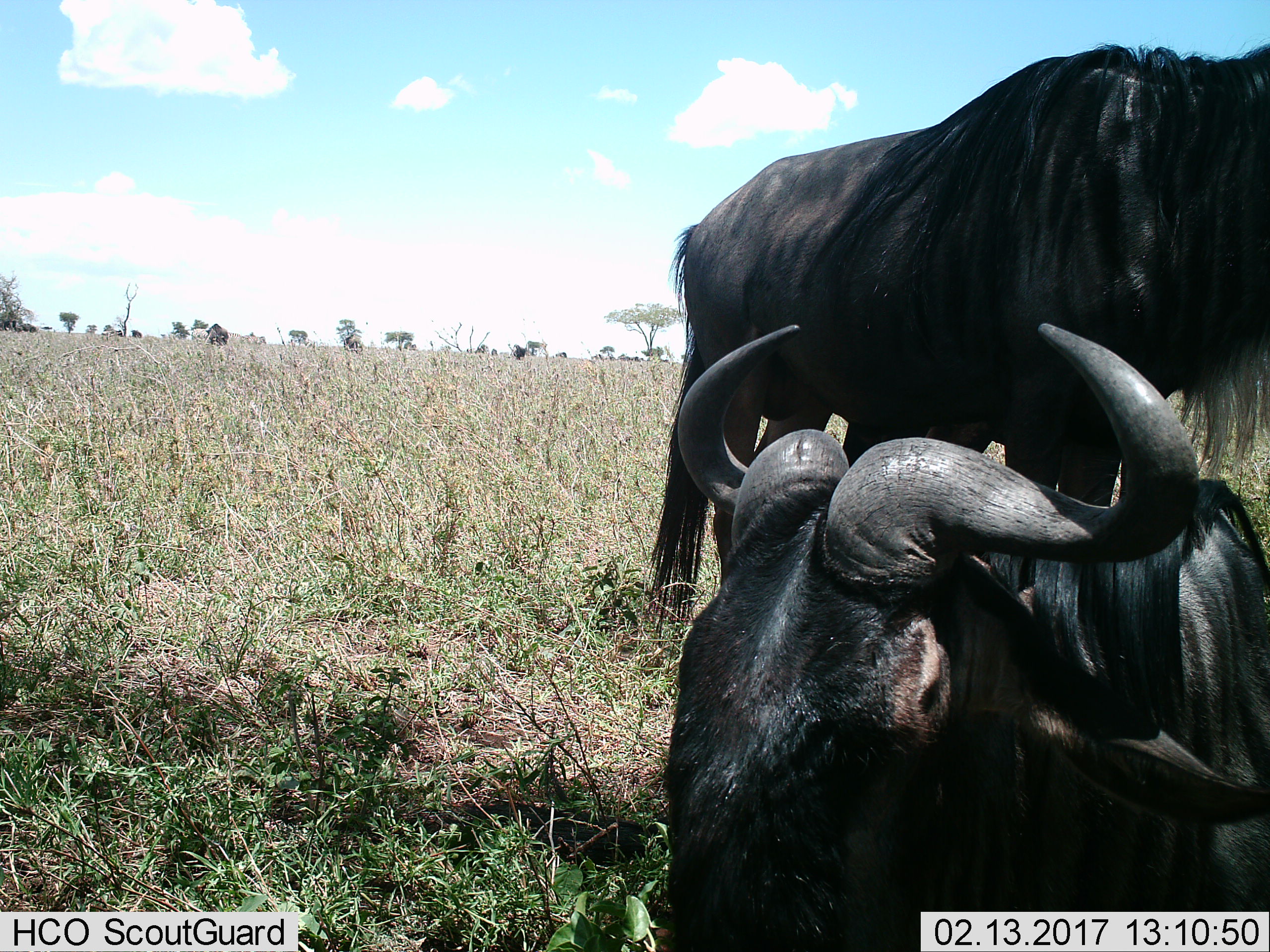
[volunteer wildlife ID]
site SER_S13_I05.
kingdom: Animalia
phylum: Chordata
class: Mammalia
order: Artiodactyla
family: Bovidae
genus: Connochaetes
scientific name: Connochaetes taurinus taurinus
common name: blue wildebeest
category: wildebeestblue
Wildebeestblue (blue wildebeest) (Connochaetes taurinus taurinus), count 2. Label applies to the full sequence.